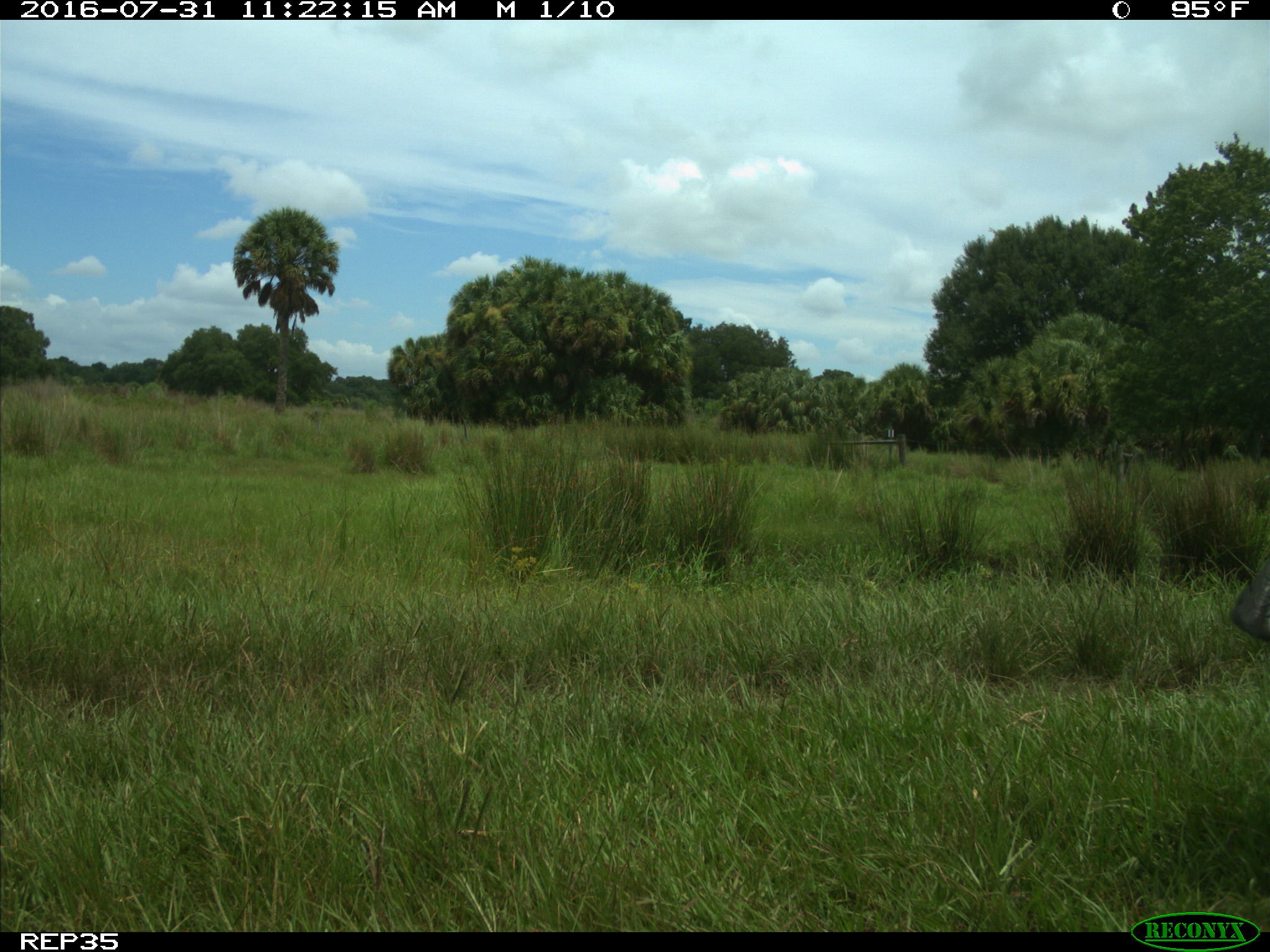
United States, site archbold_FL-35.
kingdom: Animalia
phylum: Chordata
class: Mammalia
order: Artiodactyla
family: Bovidae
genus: Bos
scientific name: Bos taurus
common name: domestic cow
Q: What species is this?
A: Bos taurus (domestic cow).